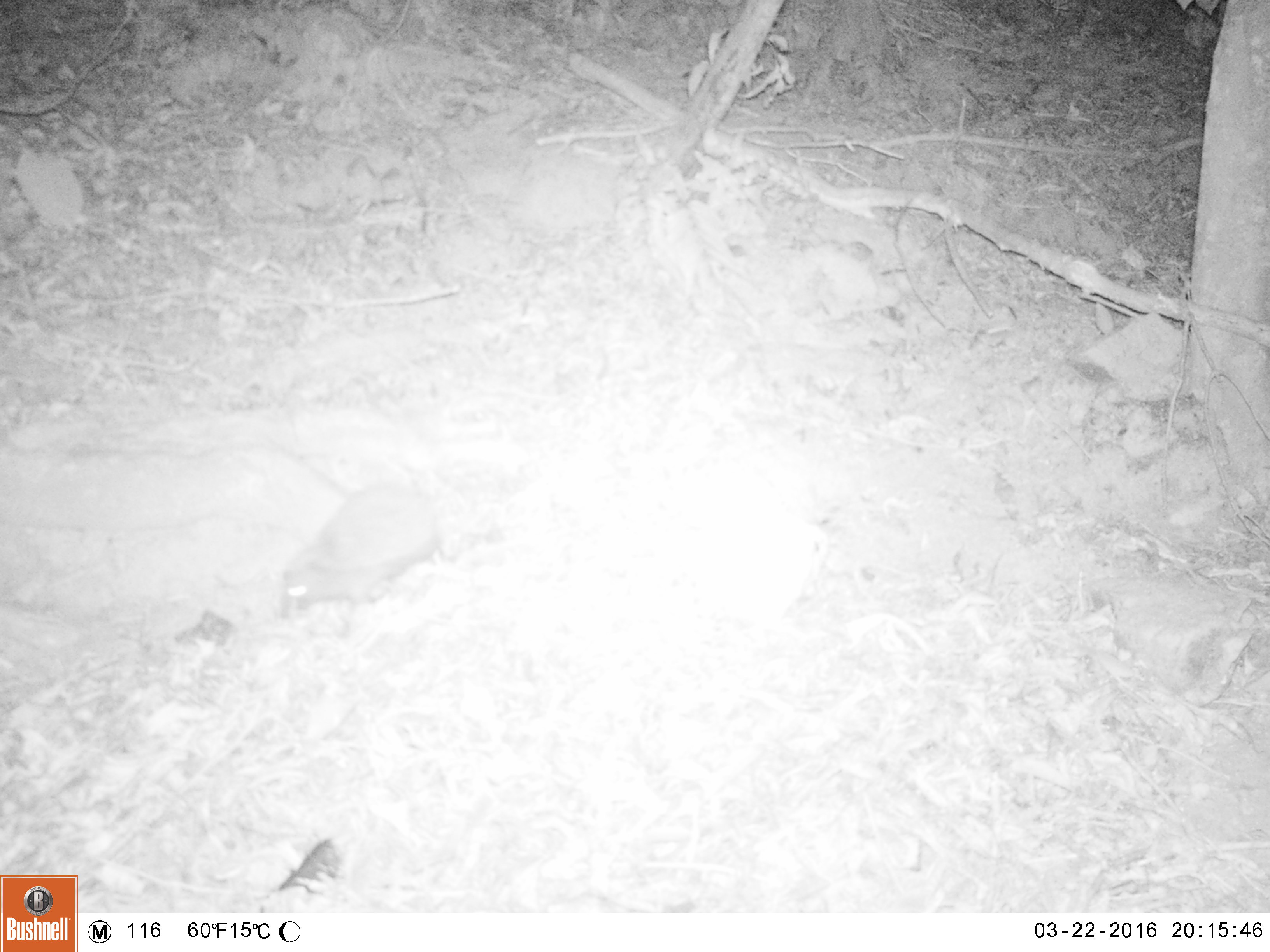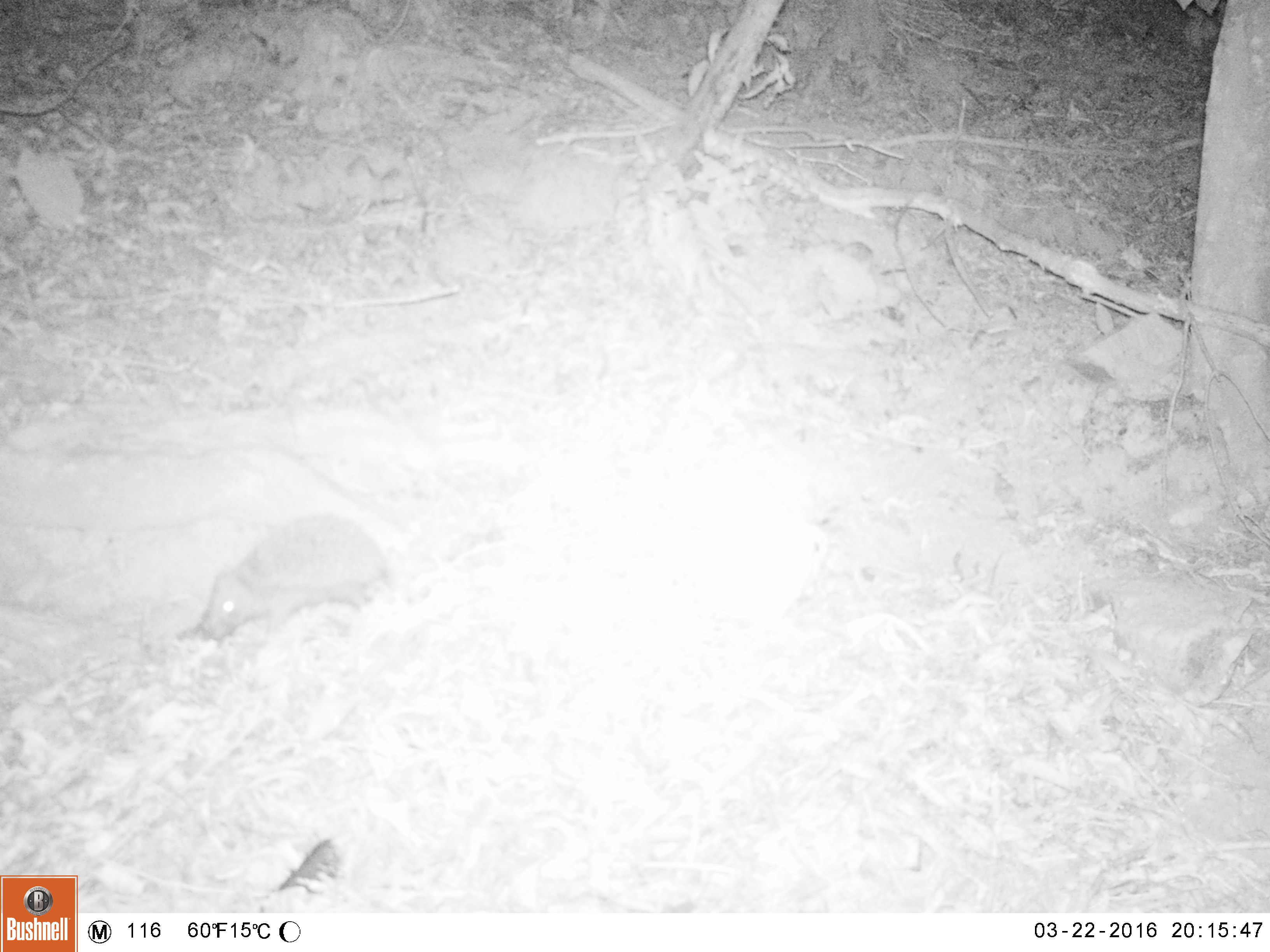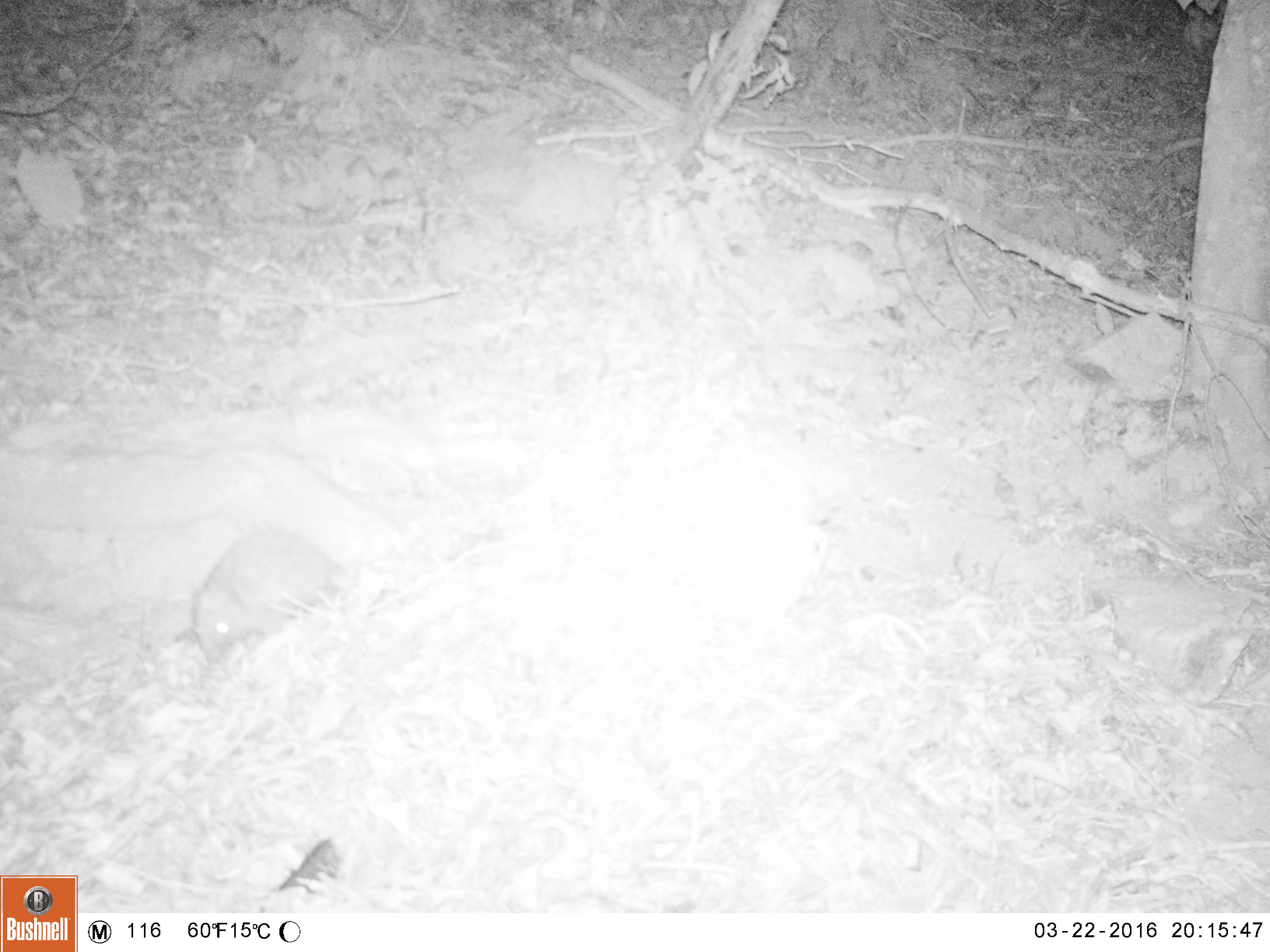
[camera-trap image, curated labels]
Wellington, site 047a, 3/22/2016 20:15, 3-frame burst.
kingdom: Animalia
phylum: Chordata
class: Mammalia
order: Eulipotyphla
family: Erinaceidae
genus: Erinaceus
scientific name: Erinaceus europaeus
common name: hedgehog